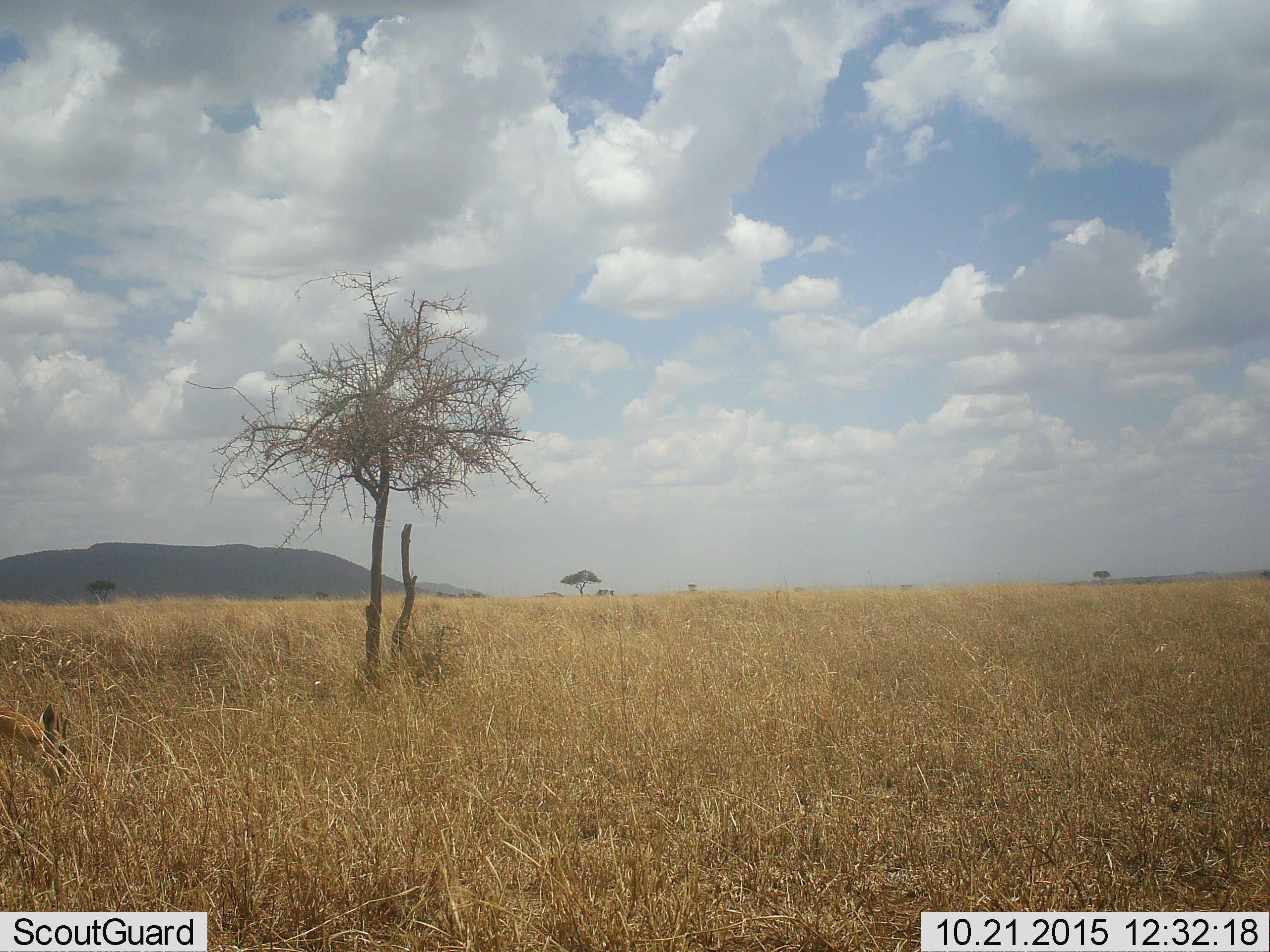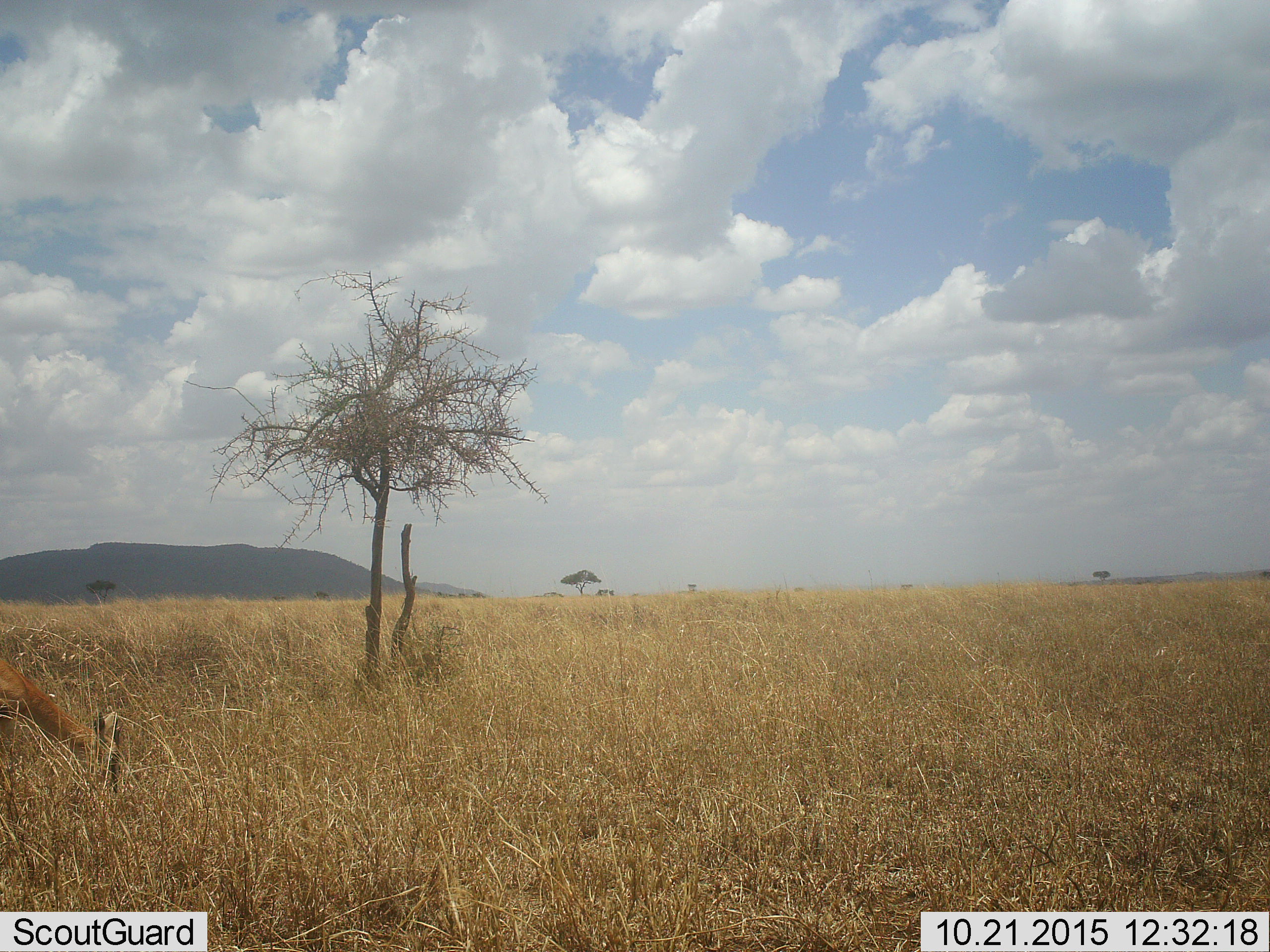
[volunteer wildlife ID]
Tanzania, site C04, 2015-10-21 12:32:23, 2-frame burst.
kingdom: Animalia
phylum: Chordata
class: Mammalia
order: Artiodactyla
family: Bovidae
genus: Eudorcas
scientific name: Eudorcas thomsonii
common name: thomson's gazelle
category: gazellethomsons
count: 1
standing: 60%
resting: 0%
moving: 40%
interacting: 0%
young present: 0%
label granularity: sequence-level